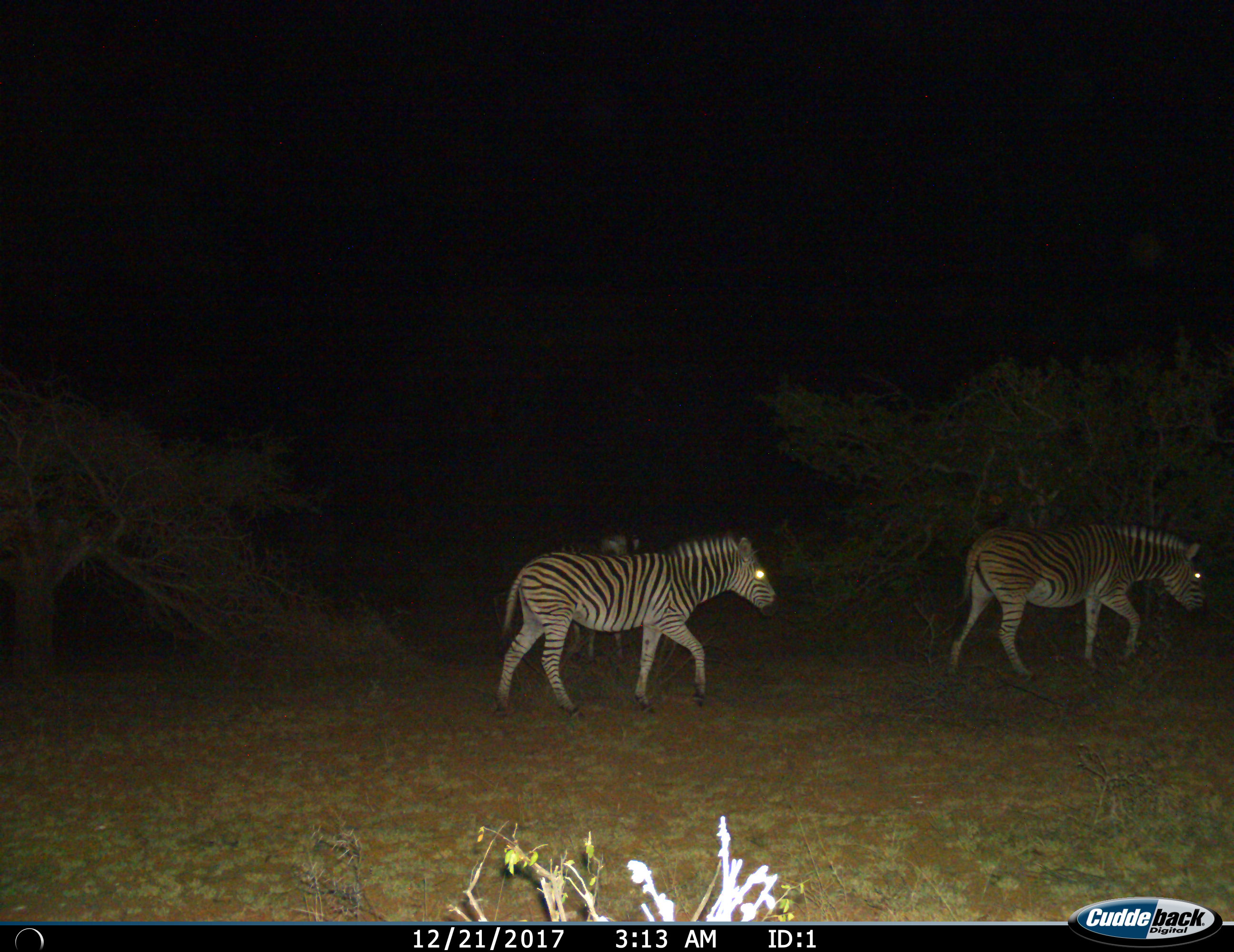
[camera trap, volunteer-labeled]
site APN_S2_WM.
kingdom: Animalia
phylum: Chordata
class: Mammalia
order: Perissodactyla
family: Equidae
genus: Equus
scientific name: Equus quagga burchellii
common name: burchell's zebra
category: zebraburchells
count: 3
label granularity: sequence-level